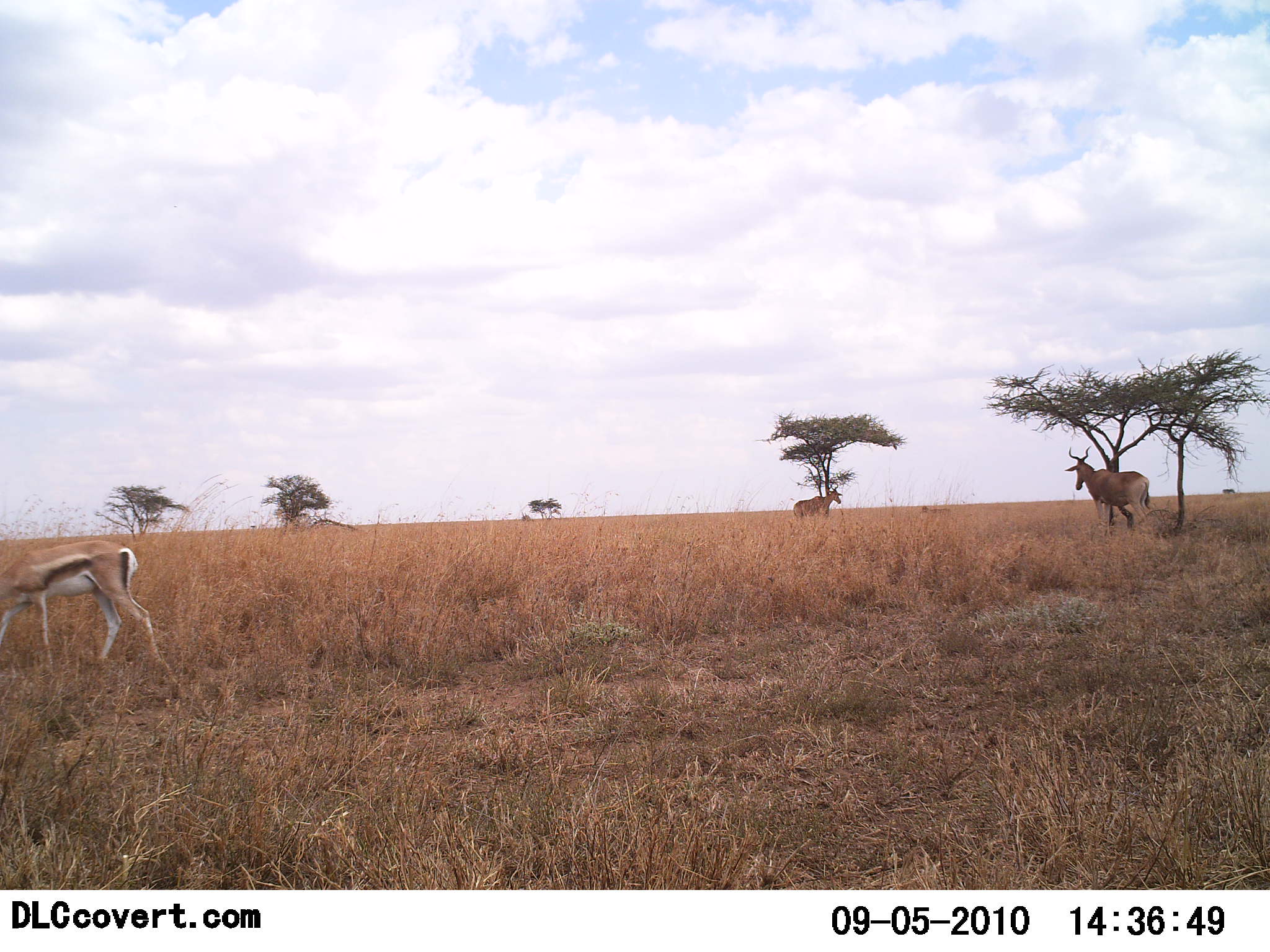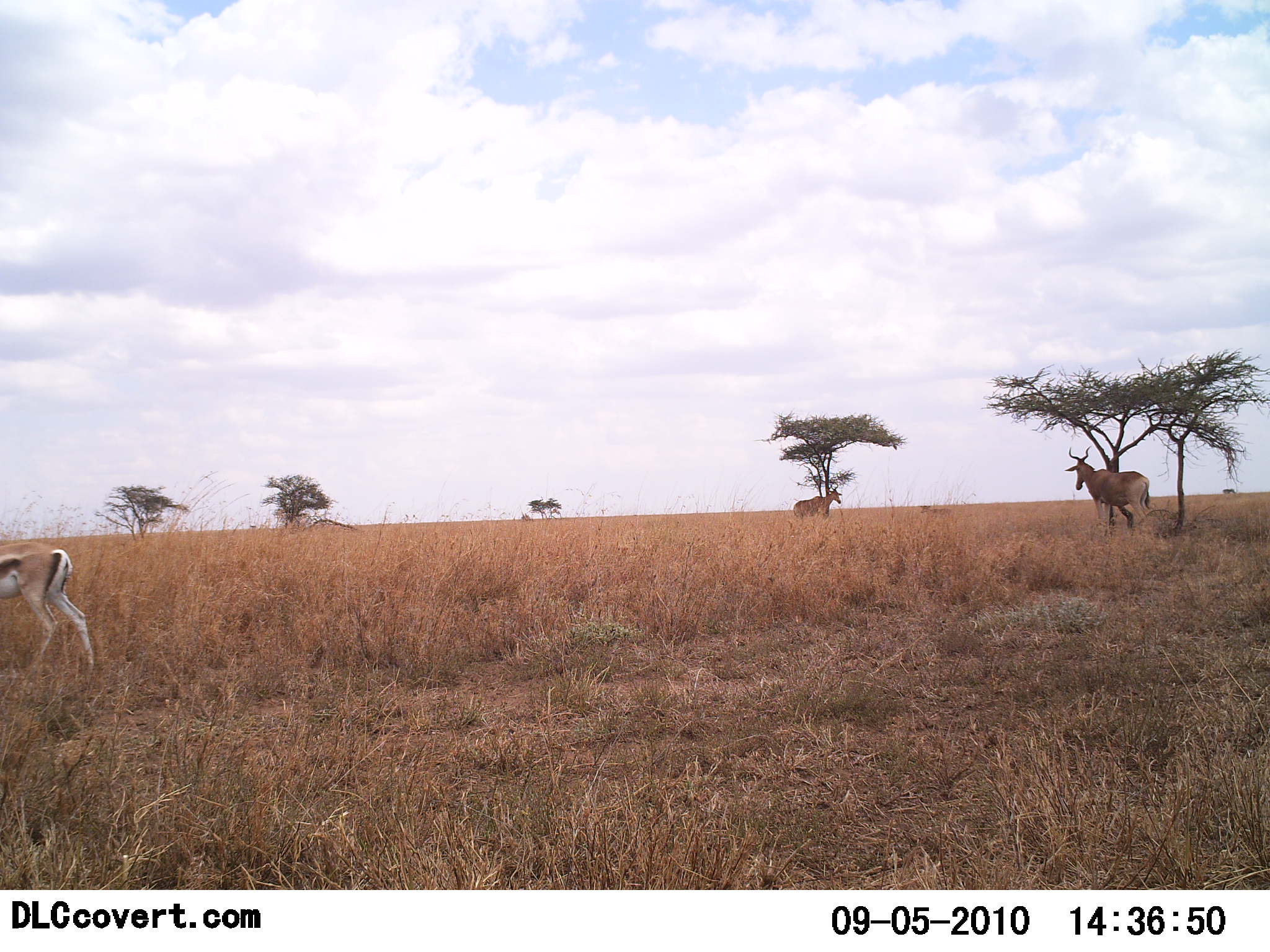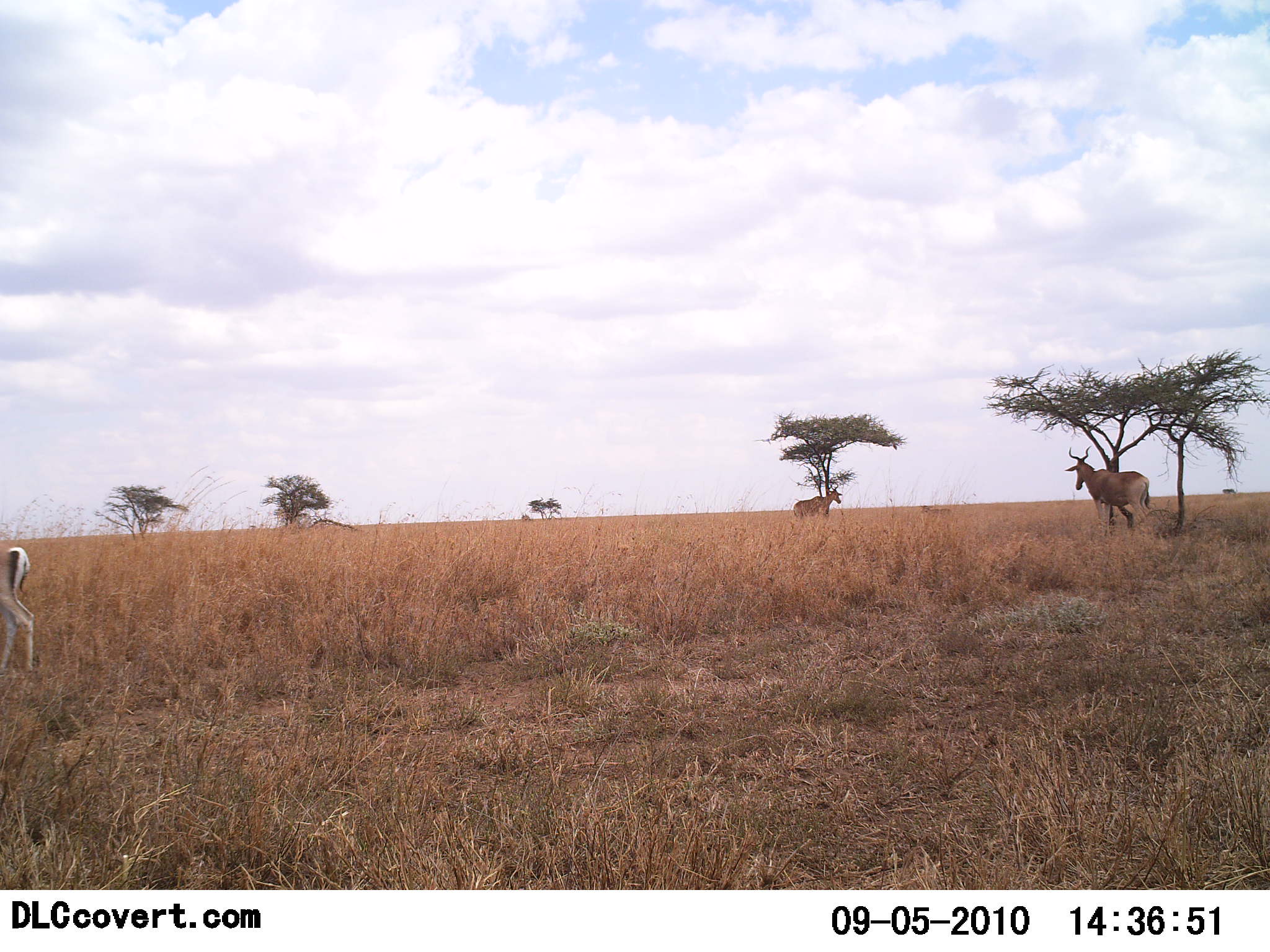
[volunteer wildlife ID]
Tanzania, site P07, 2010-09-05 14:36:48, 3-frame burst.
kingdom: Animalia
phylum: Chordata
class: Mammalia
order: Artiodactyla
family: Bovidae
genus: Eudorcas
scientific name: Eudorcas thomsonii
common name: thomson's gazelle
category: gazellethomsons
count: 1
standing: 46%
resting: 8%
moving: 69%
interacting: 0%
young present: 0%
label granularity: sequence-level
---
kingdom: Animalia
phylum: Chordata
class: Mammalia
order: Artiodactyla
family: Bovidae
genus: Alcelaphus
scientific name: Alcelaphus buselaphus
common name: hartebeest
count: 2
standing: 100%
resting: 0%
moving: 0%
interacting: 0%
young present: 0%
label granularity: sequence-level